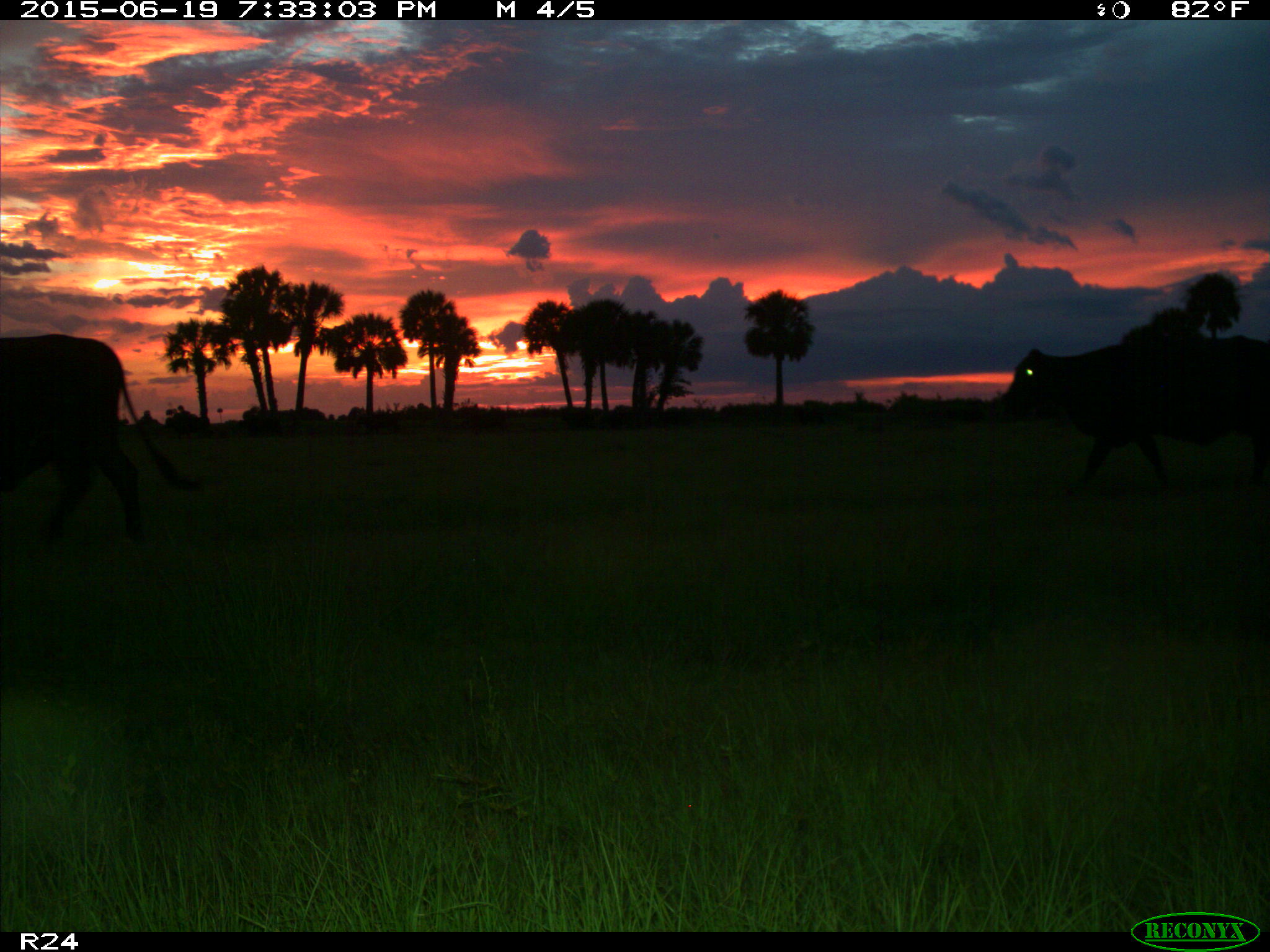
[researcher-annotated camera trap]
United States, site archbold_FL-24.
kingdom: Animalia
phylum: Chordata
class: Mammalia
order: Artiodactyla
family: Bovidae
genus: Bos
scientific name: Bos taurus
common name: domestic cow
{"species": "Bos taurus (domestic cow)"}